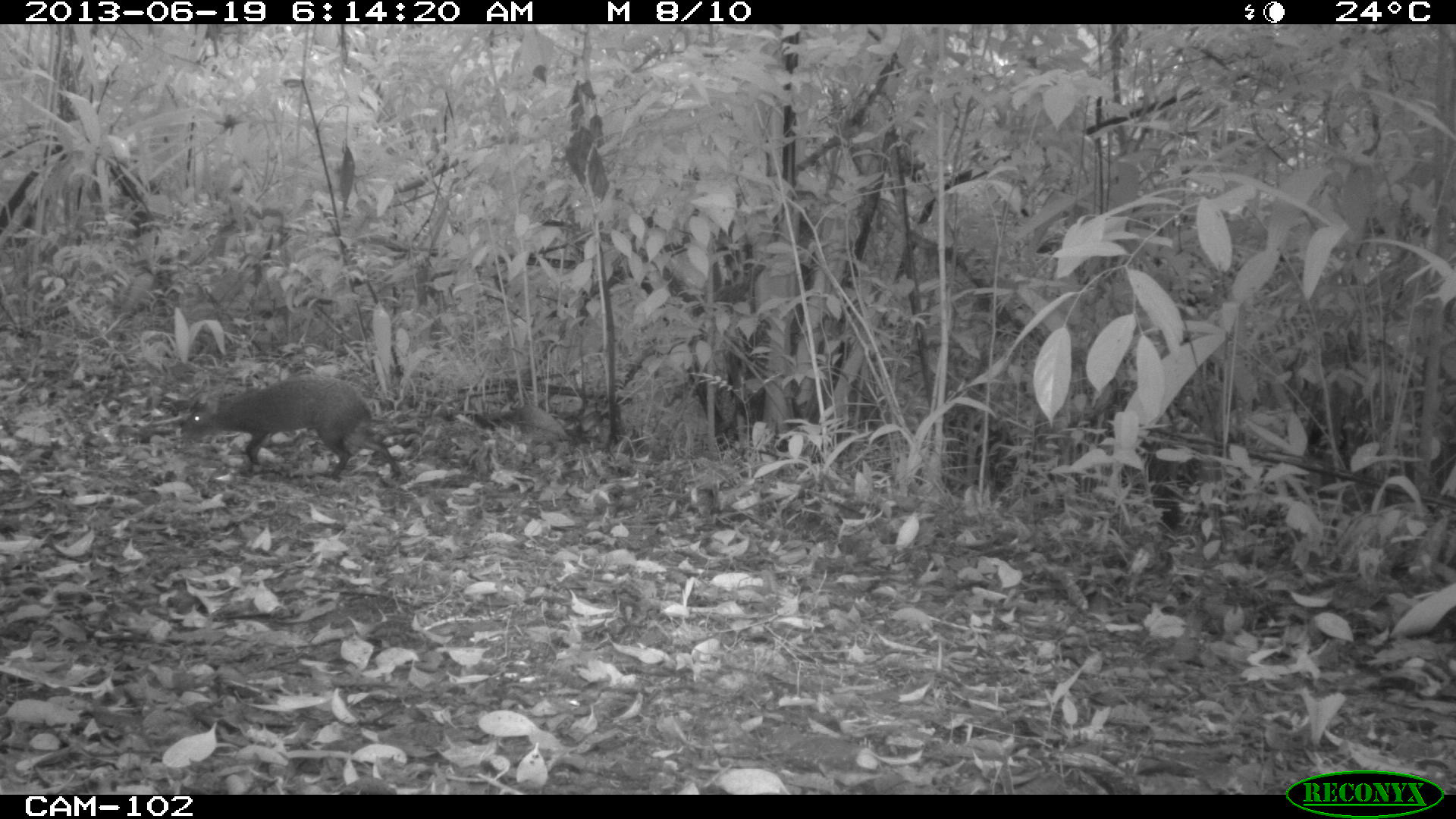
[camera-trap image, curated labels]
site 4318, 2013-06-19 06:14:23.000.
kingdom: Animalia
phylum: Chordata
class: Mammalia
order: Rodentia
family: Dasyproctidae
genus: Dasyprocta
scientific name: Dasyprocta punctata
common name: central american agouti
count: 1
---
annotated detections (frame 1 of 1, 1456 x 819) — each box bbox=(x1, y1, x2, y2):
dasyprocta punctata: bbox=(177, 377, 402, 482)